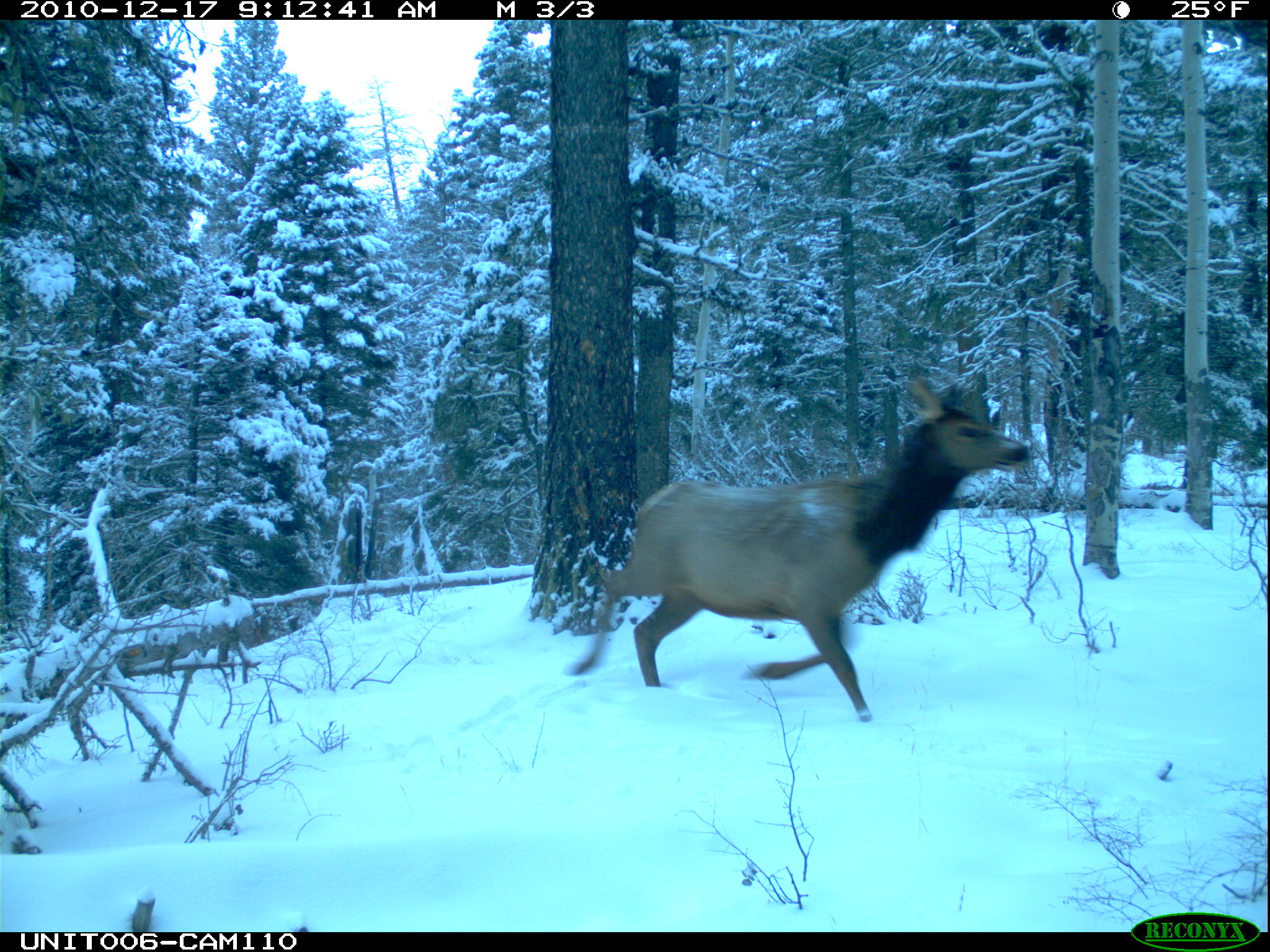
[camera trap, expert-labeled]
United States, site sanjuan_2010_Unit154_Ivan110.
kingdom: Animalia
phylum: Chordata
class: Mammalia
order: Artiodactyla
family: Cervidae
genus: Cervus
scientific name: Cervus elaphus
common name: red deer